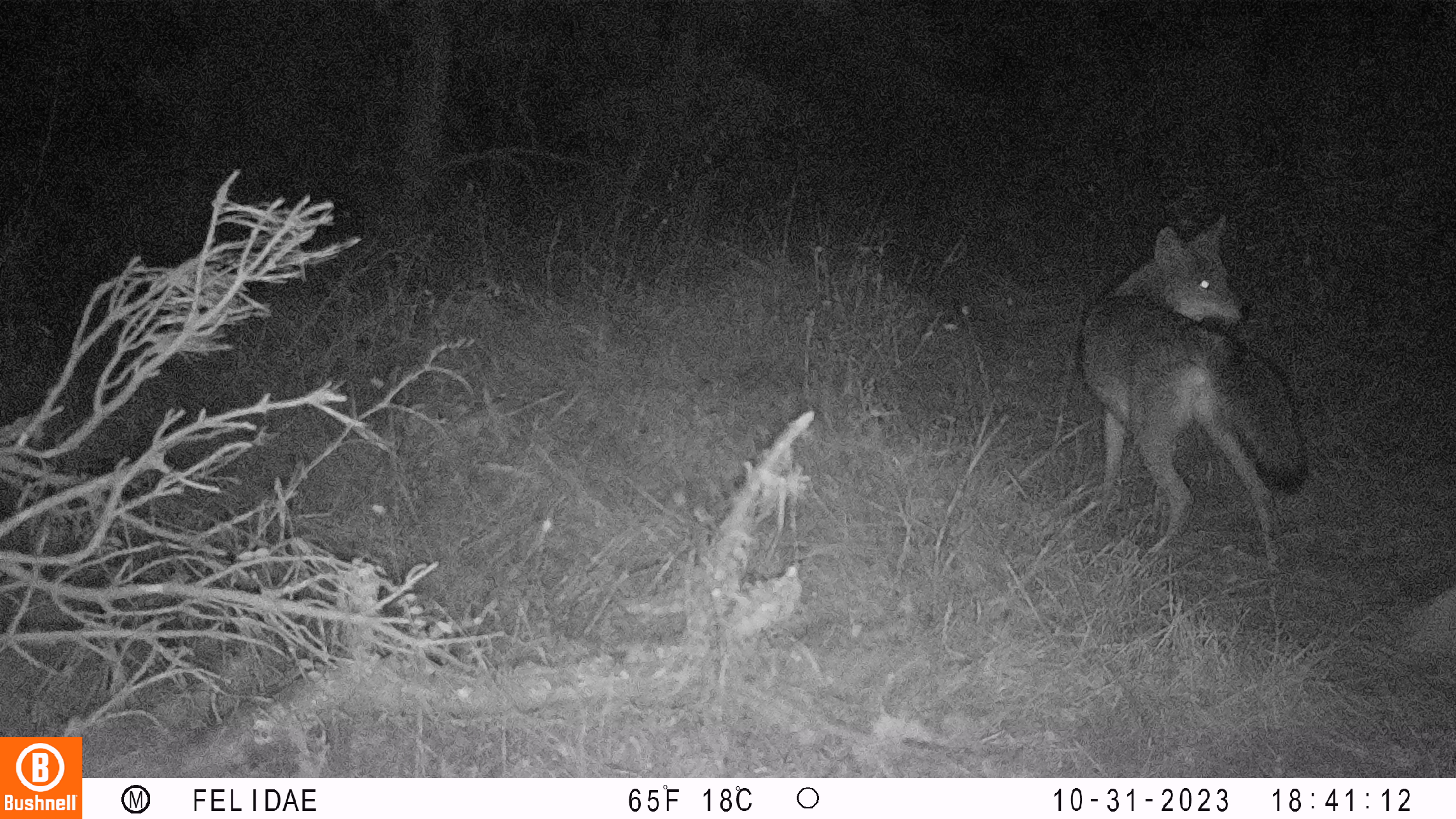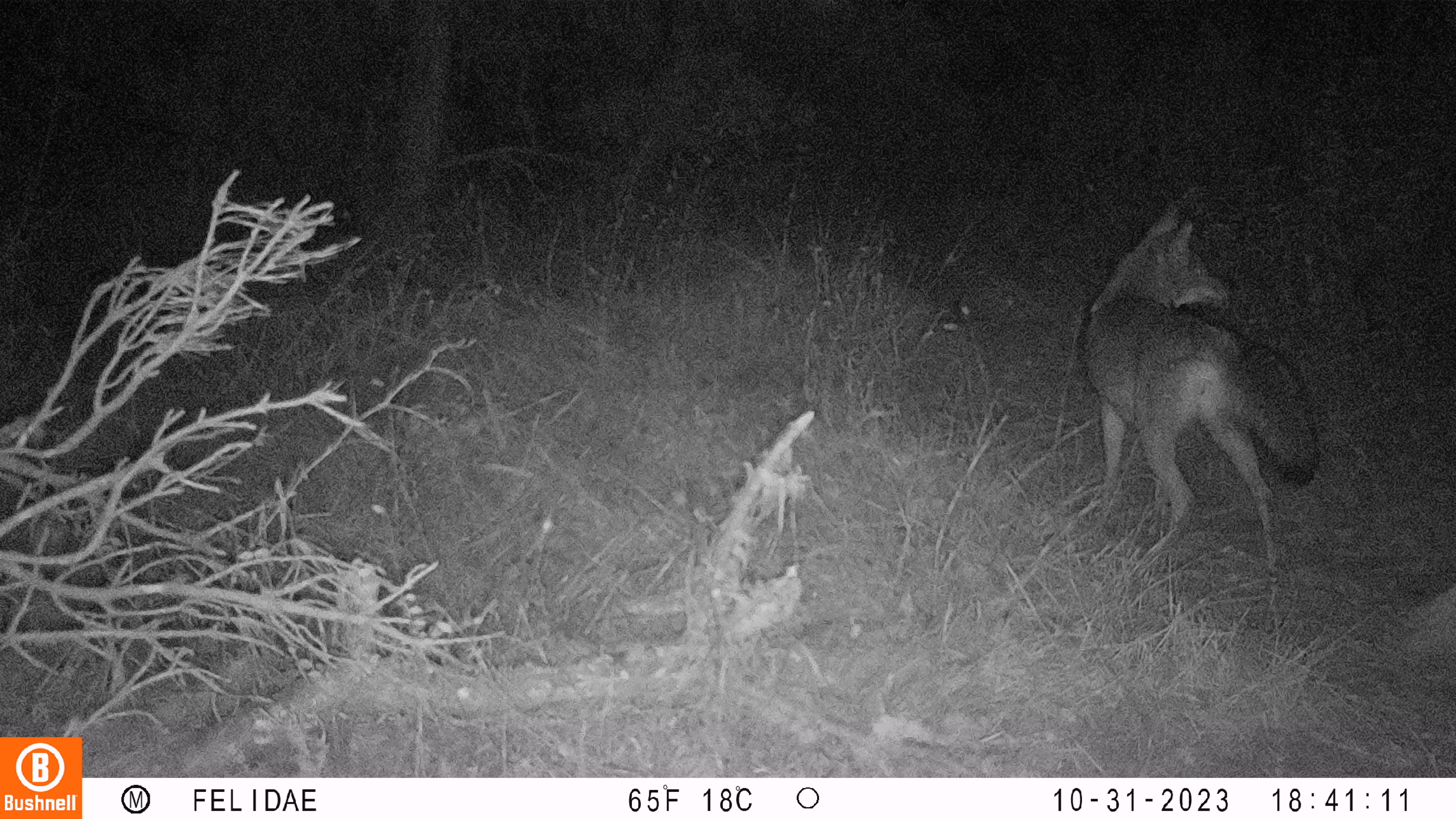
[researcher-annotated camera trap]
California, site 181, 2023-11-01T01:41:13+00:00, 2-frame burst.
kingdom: Animalia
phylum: Chordata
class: Mammalia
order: Carnivora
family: Canidae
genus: Canis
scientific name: Canis latrans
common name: coyote